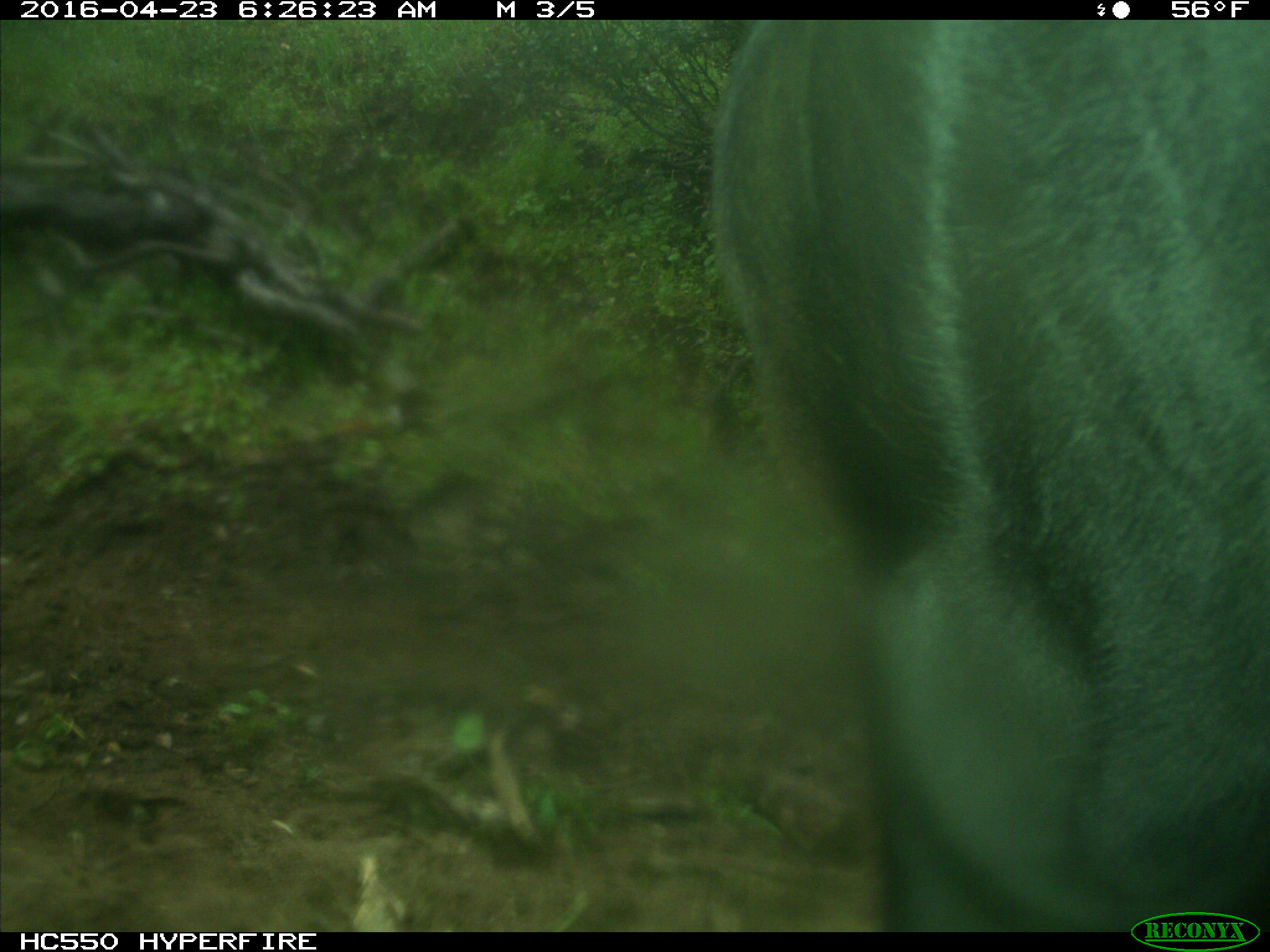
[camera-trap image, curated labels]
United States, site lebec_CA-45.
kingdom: Animalia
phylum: Chordata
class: Mammalia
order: Artiodactyla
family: Bovidae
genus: Bos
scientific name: Bos taurus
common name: domestic cow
Bos taurus (domestic cow).